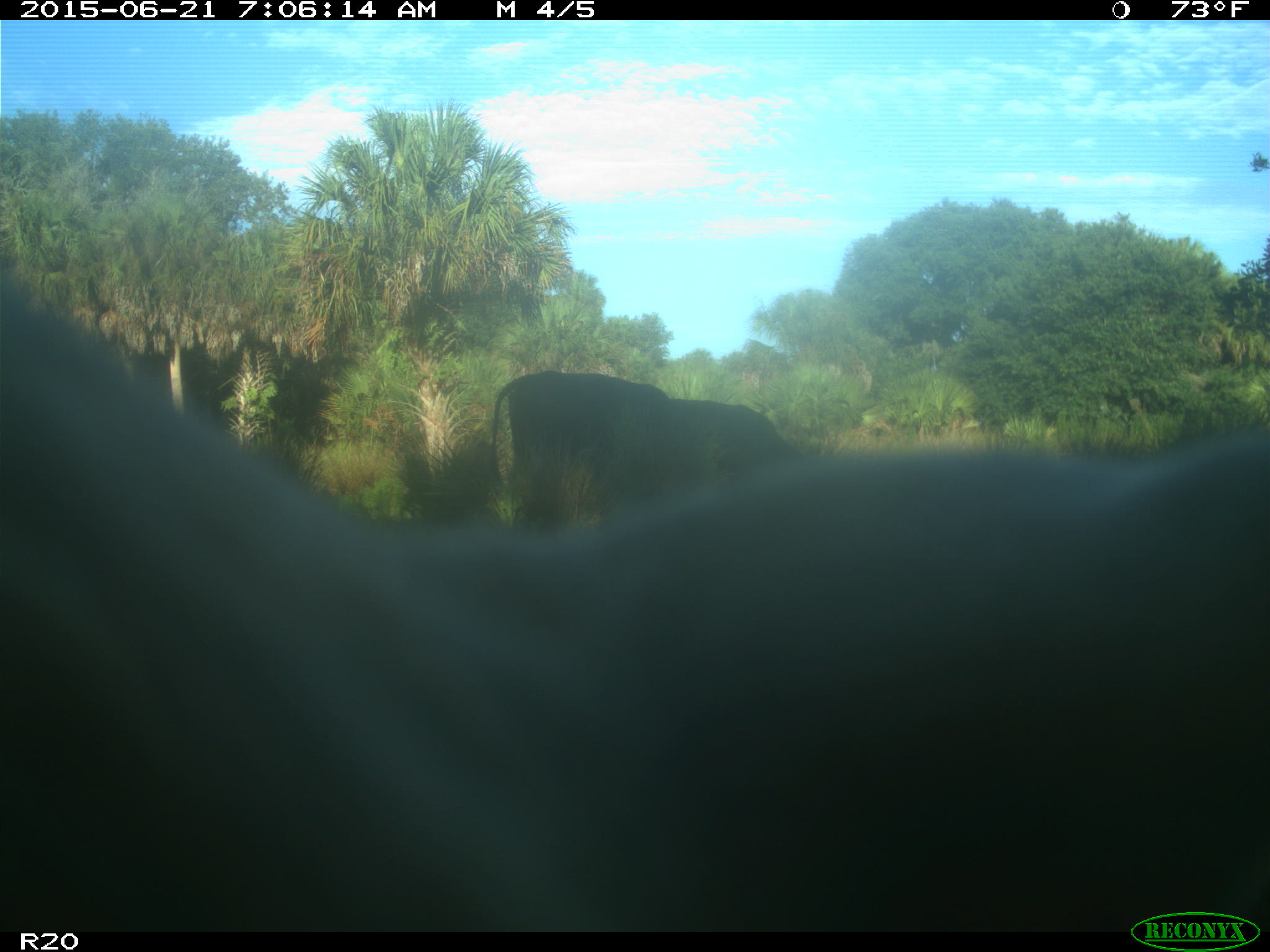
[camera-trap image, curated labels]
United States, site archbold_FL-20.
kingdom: Animalia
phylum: Chordata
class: Mammalia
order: Artiodactyla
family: Bovidae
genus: Bos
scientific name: Bos taurus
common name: domestic cow